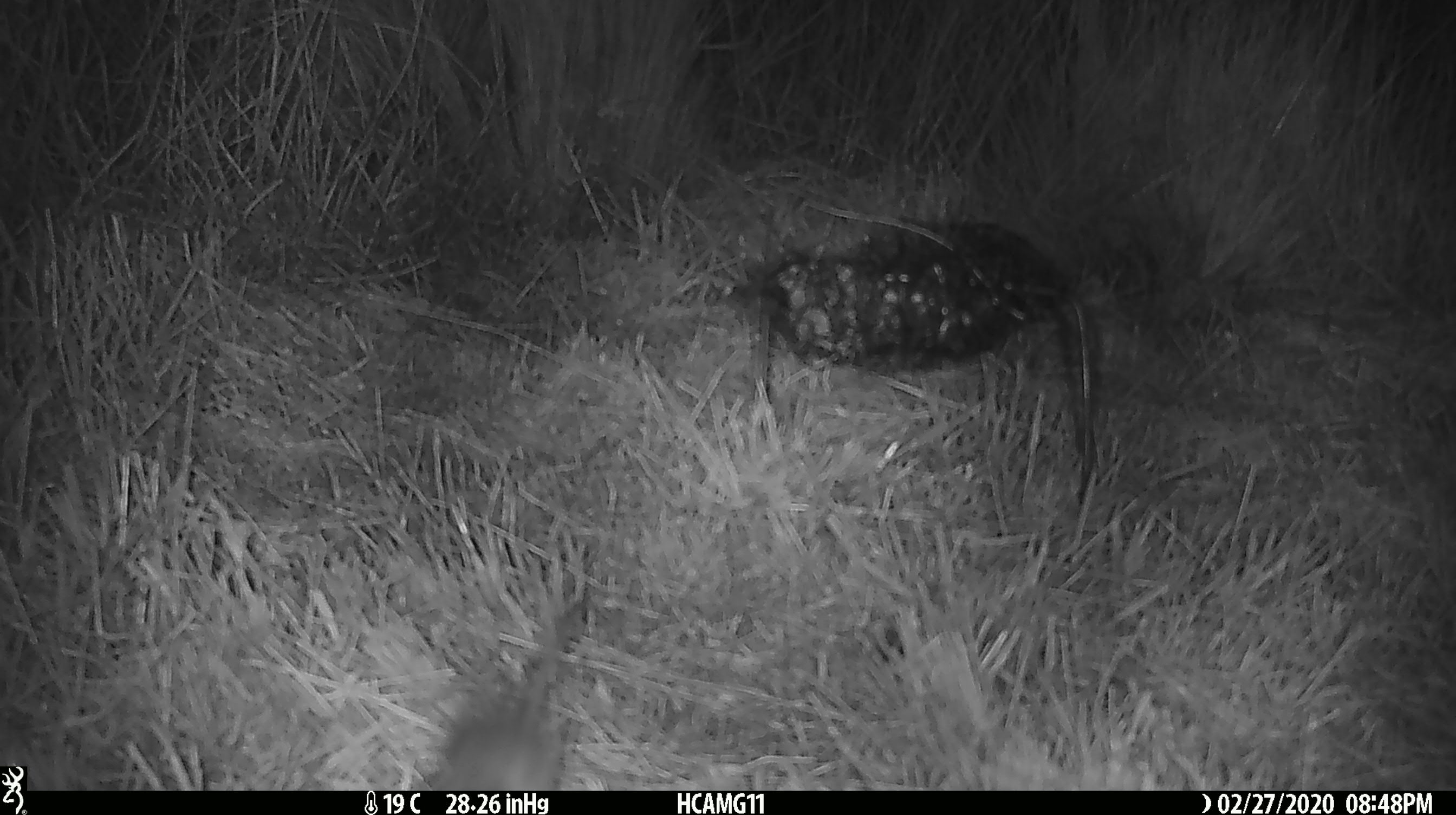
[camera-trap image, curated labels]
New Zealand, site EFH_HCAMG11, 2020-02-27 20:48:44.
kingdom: Animalia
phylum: Chordata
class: Mammalia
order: Rodentia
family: Muridae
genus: Mus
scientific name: Mus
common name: mouse